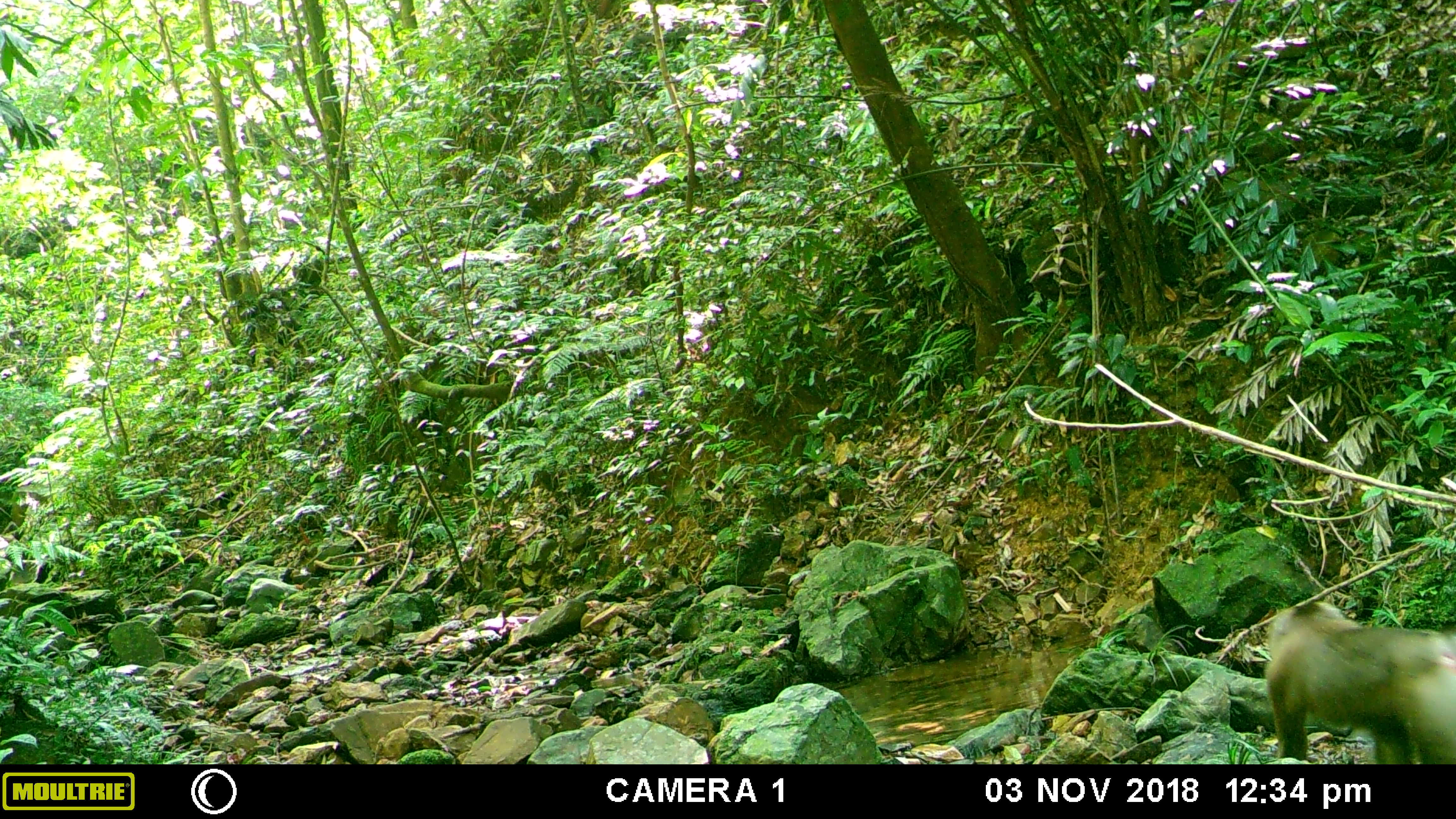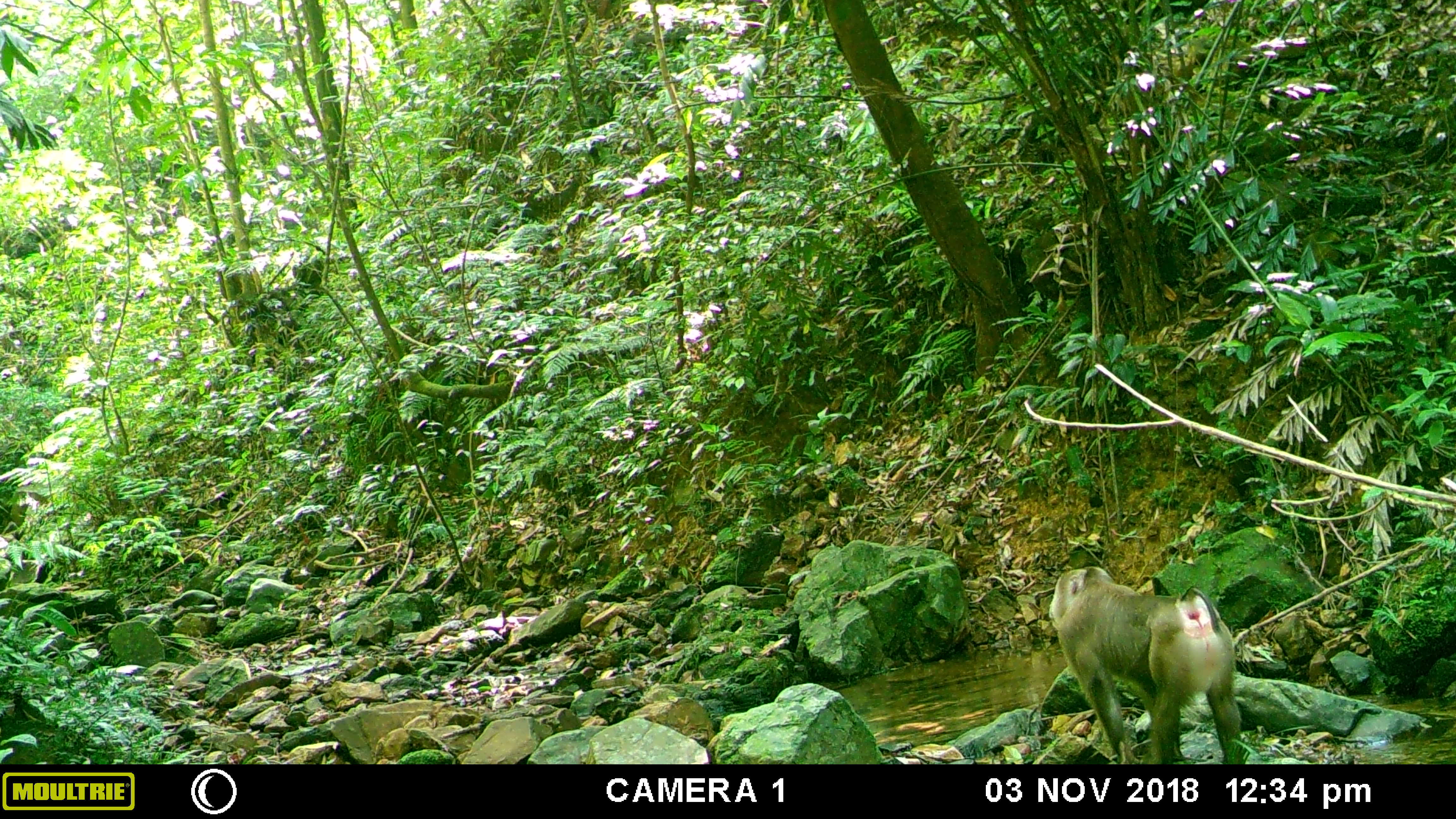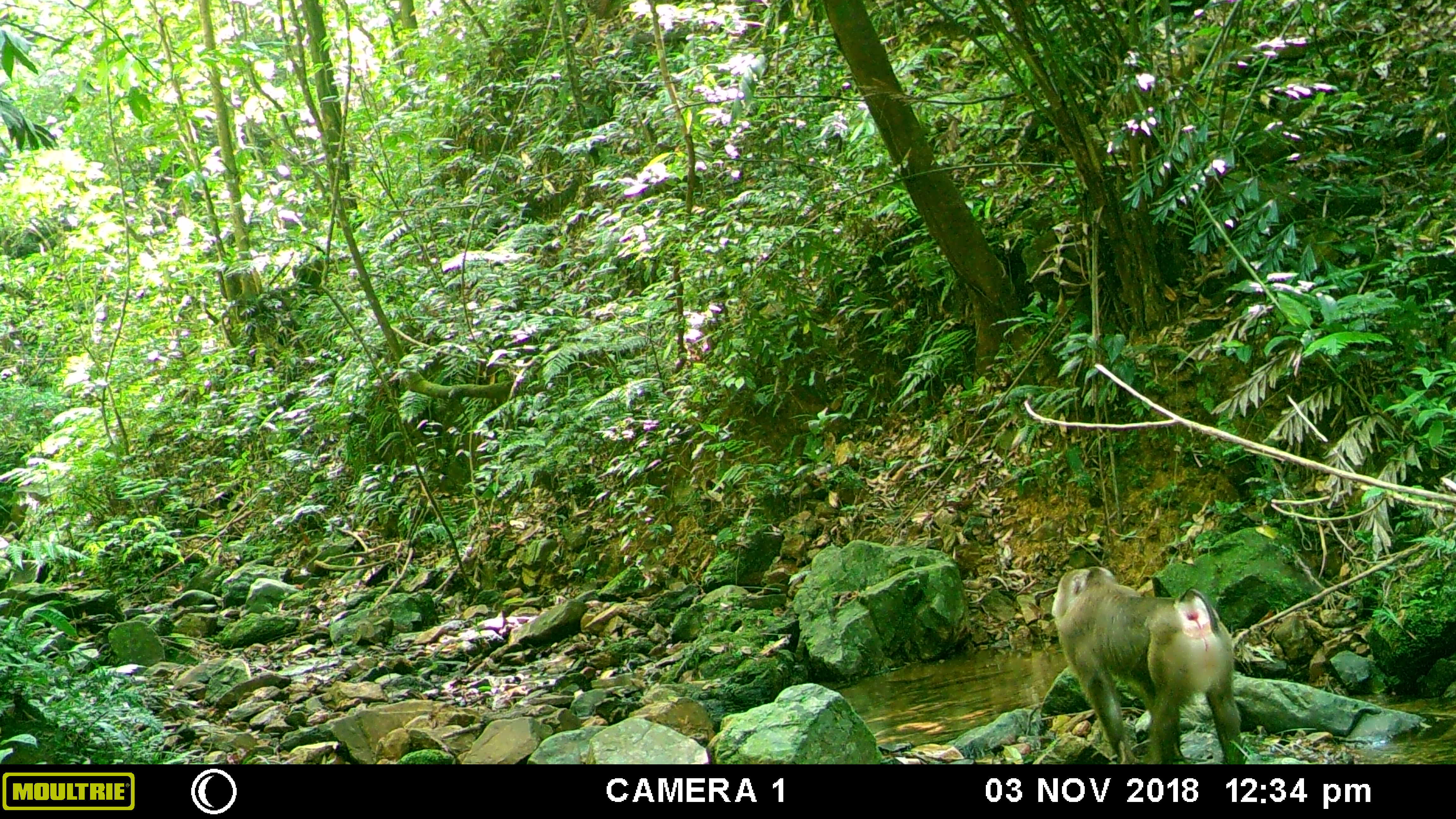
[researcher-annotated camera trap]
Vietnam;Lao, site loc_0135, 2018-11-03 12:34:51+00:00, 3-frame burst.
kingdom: Animalia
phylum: Chordata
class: Mammalia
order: Primates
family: Cercopithecidae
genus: Macaca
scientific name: Macaca nemestrina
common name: pig-tailed macaque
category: pig tailed macaque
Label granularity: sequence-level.